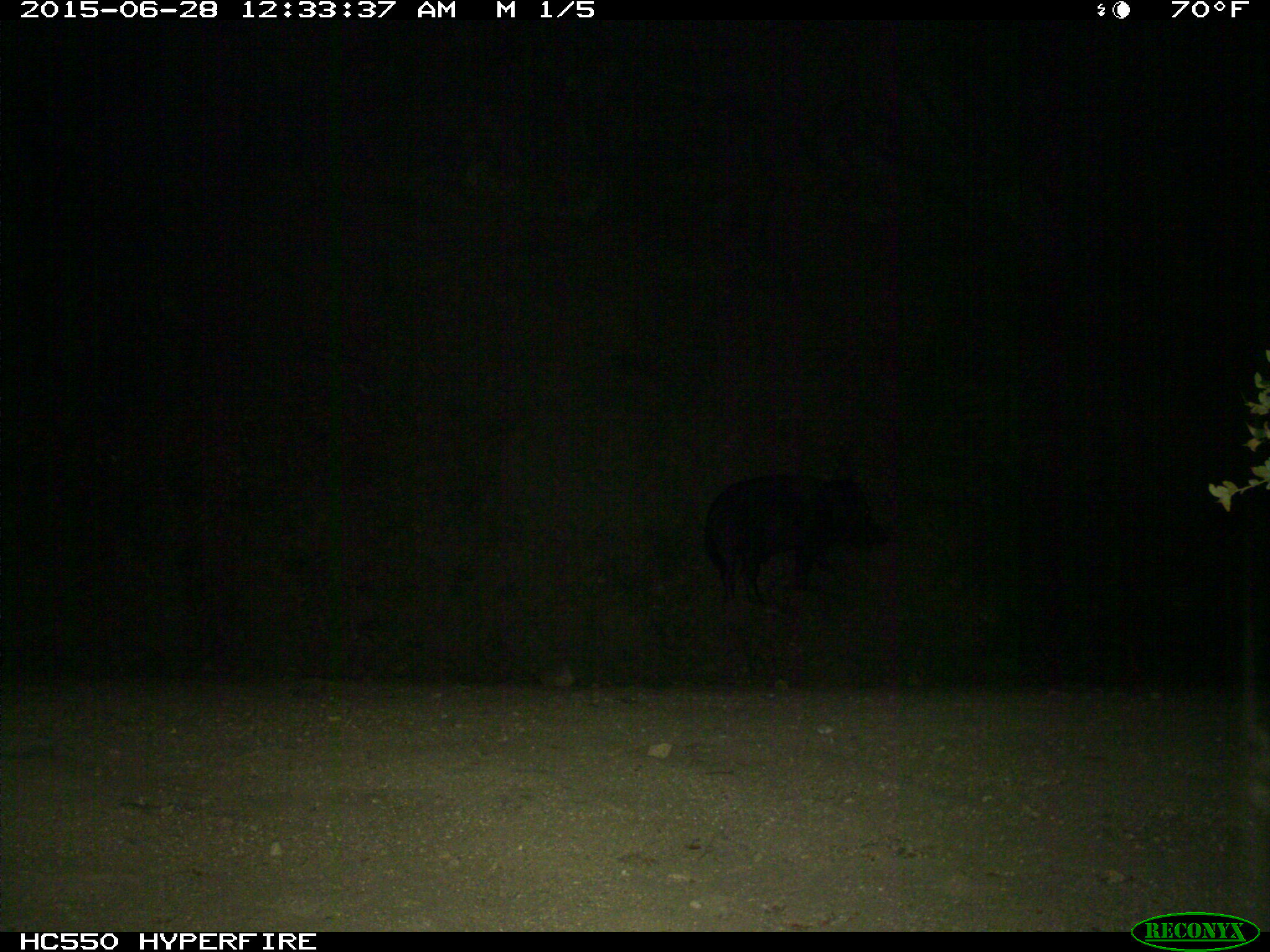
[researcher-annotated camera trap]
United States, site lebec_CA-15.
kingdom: Animalia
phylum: Chordata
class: Mammalia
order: Artiodactyla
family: Suidae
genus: Sus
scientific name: Sus scrofa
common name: wild boar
Sus scrofa (wild boar).